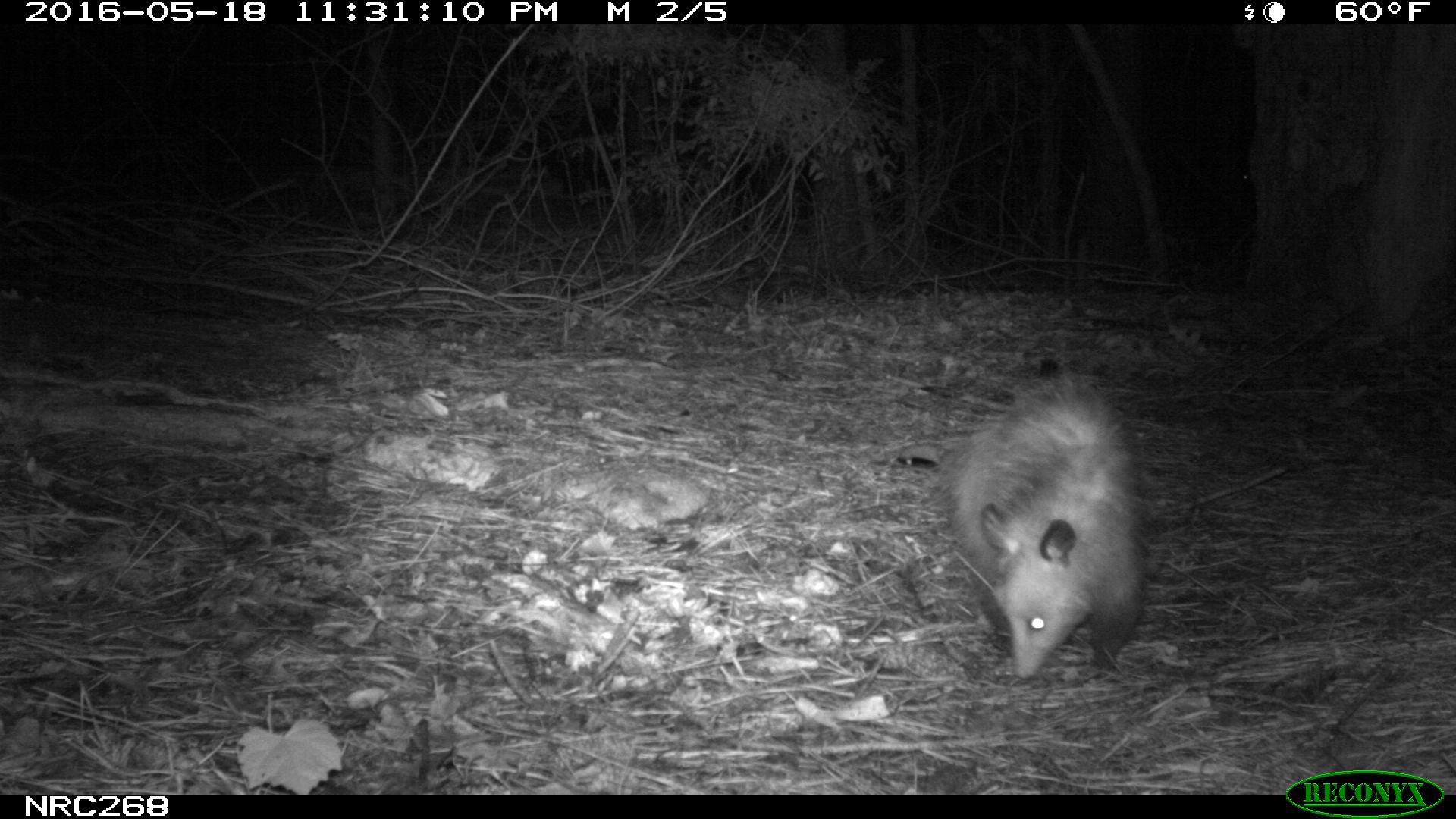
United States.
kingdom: Animalia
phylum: Chordata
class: Mammalia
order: Didelphimorphia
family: Didelphidae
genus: Didelphis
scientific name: Didelphis virginiana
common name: virginia opossum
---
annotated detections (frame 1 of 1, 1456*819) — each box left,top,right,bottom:
Virginia Opossum: 932,358,1156,693